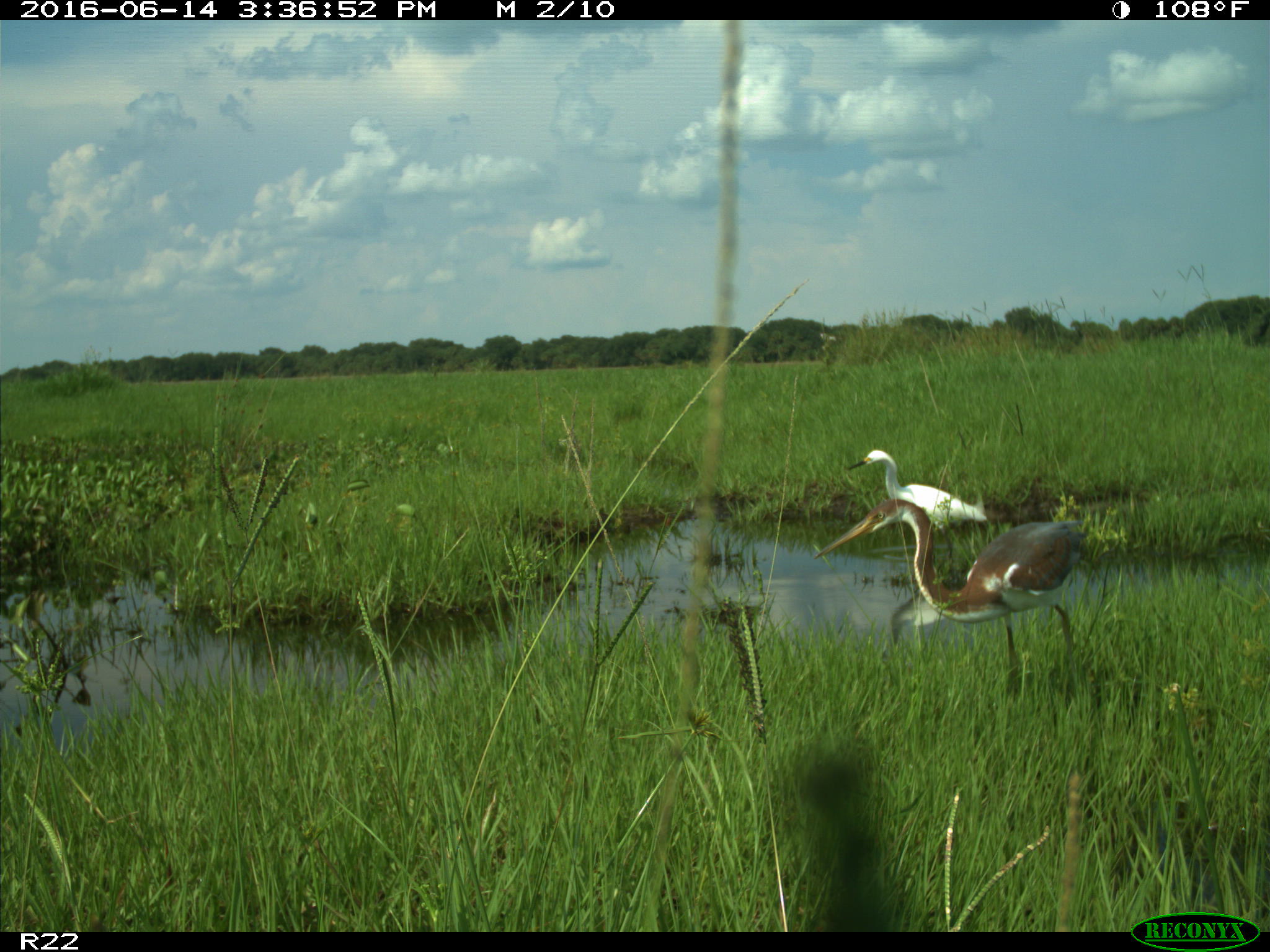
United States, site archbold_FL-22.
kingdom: Animalia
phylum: Chordata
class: Aves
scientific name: Aves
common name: birds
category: unidentified bird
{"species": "unidentified bird (birds) (Aves)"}